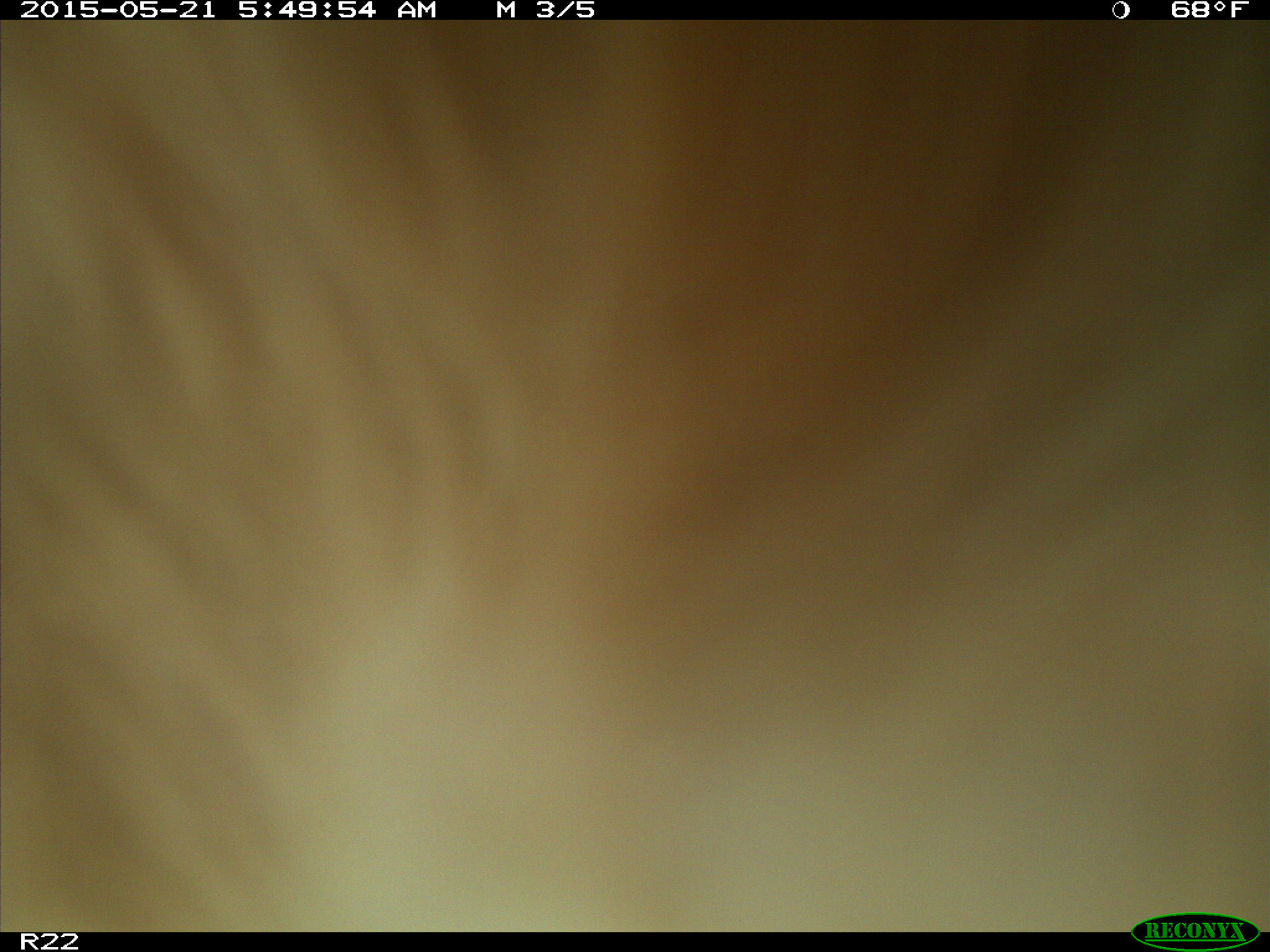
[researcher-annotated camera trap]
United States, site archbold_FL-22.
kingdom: Animalia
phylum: Chordata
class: Mammalia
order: Artiodactyla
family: Bovidae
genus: Bos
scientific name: Bos taurus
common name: domestic cow